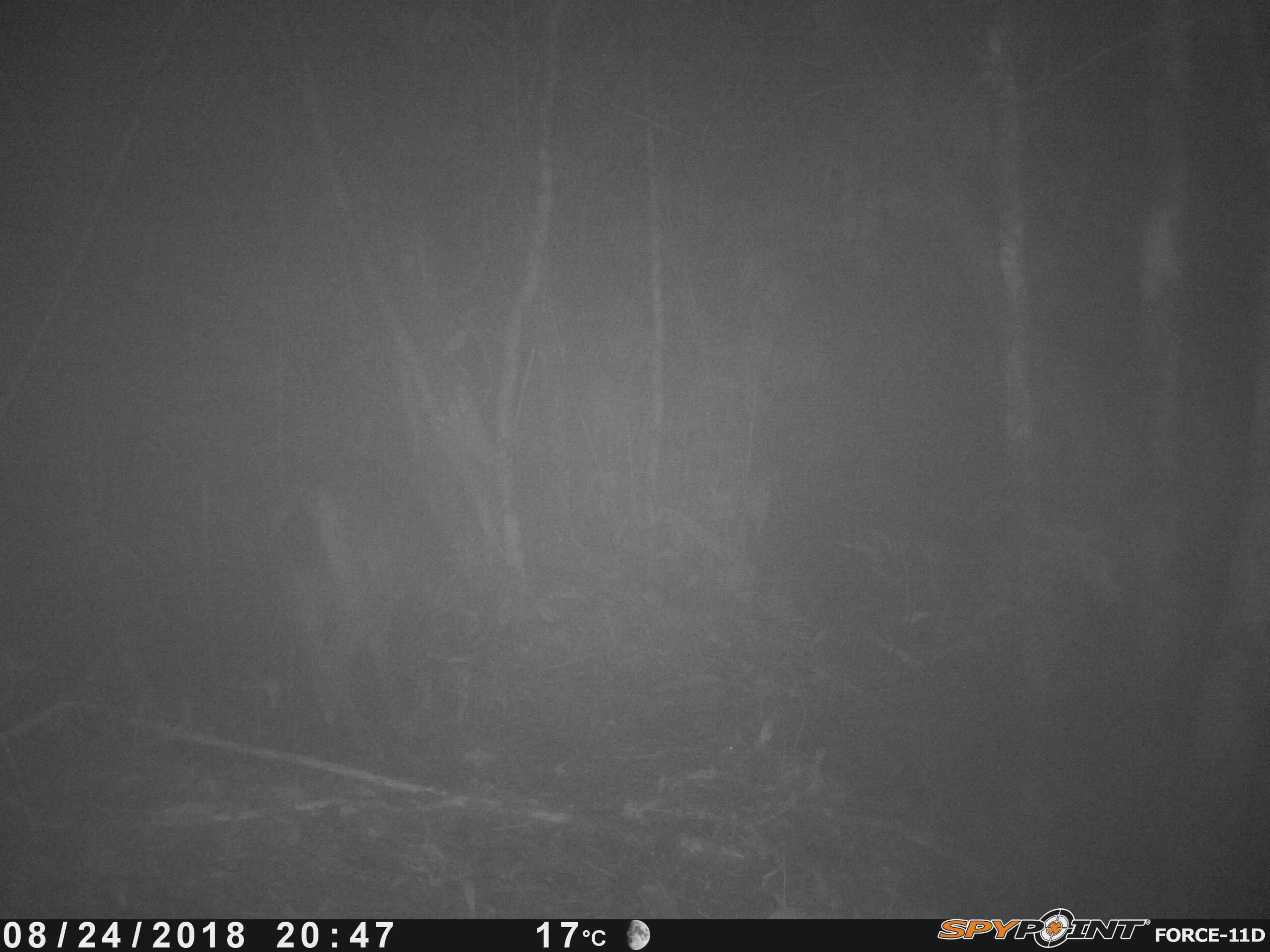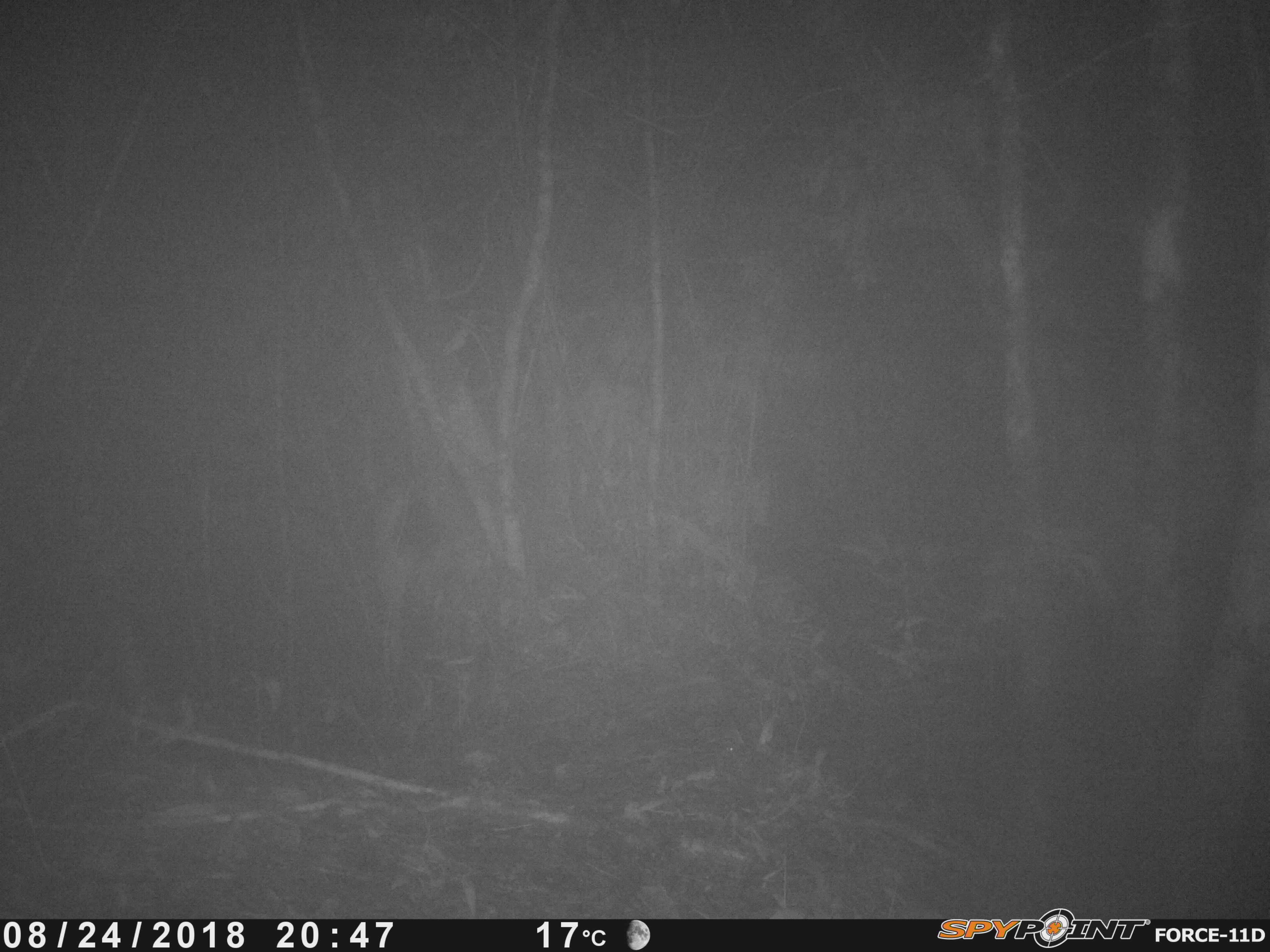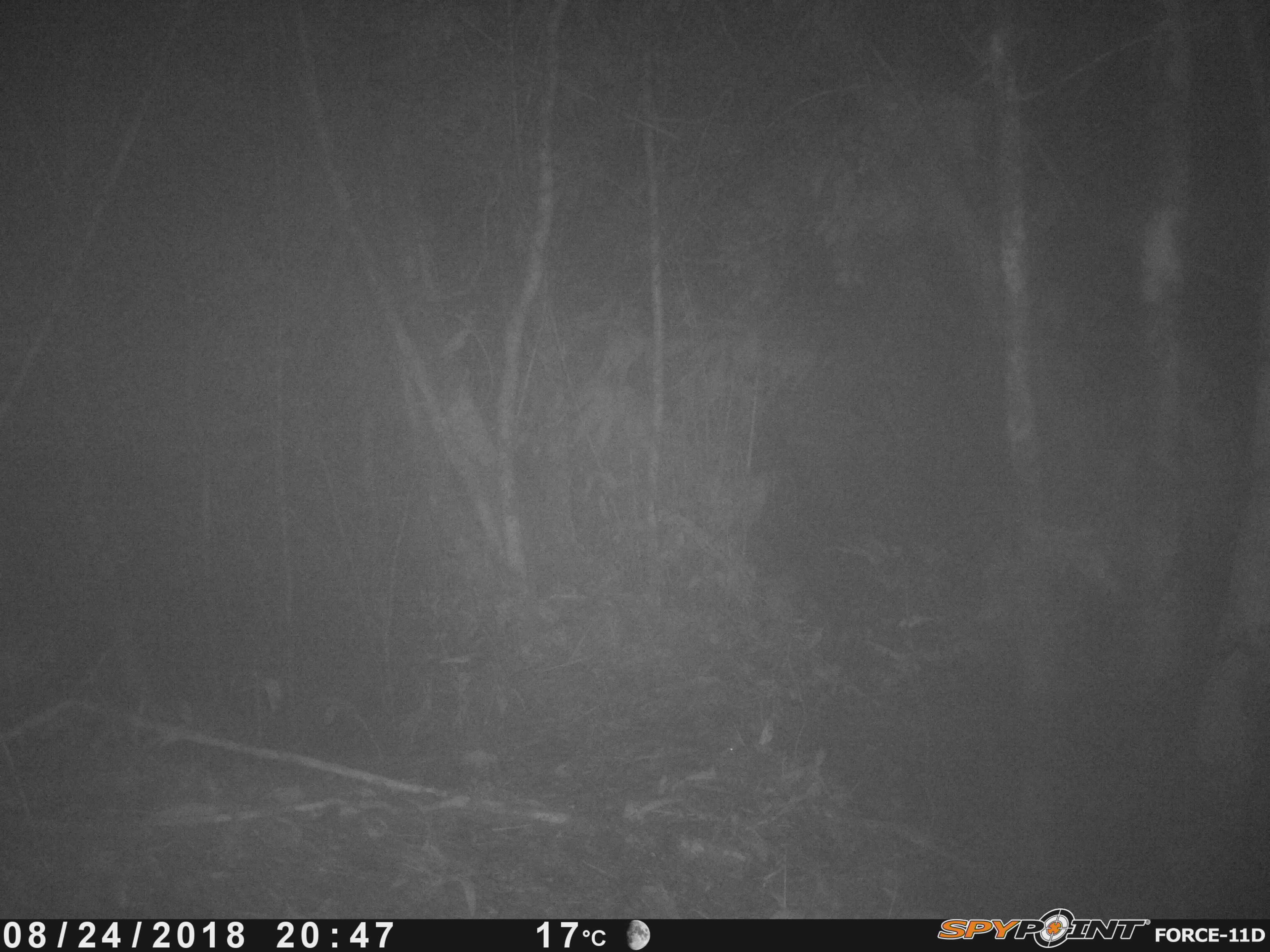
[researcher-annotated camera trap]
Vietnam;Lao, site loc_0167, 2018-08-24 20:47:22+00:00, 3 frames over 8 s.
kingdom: Animalia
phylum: Chordata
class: Mammalia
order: Artiodactyla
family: Cervidae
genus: Rusa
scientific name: Rusa unicolor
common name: sambar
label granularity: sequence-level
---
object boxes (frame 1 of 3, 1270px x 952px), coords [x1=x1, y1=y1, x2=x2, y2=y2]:
sambar: [x1=253, y1=446, x2=463, y2=744]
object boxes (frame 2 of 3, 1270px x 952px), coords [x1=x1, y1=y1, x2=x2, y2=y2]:
sambar: [x1=370, y1=463, x2=487, y2=674]